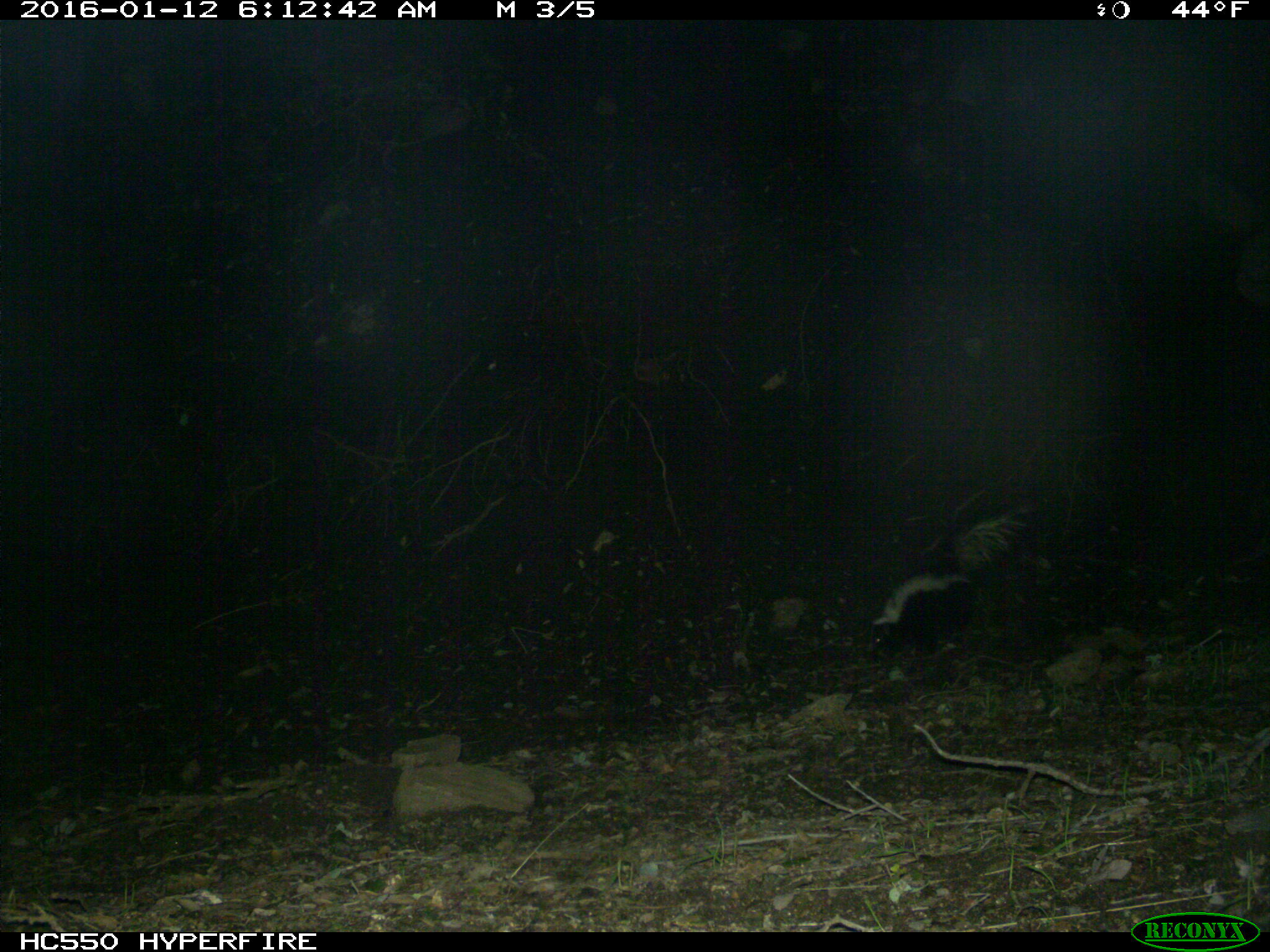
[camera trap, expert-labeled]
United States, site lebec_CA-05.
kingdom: Animalia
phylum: Chordata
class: Mammalia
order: Carnivora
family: Mephitidae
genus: Mephitis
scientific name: Mephitis mephitis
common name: striped skunk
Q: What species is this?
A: Mephitis mephitis (striped skunk).